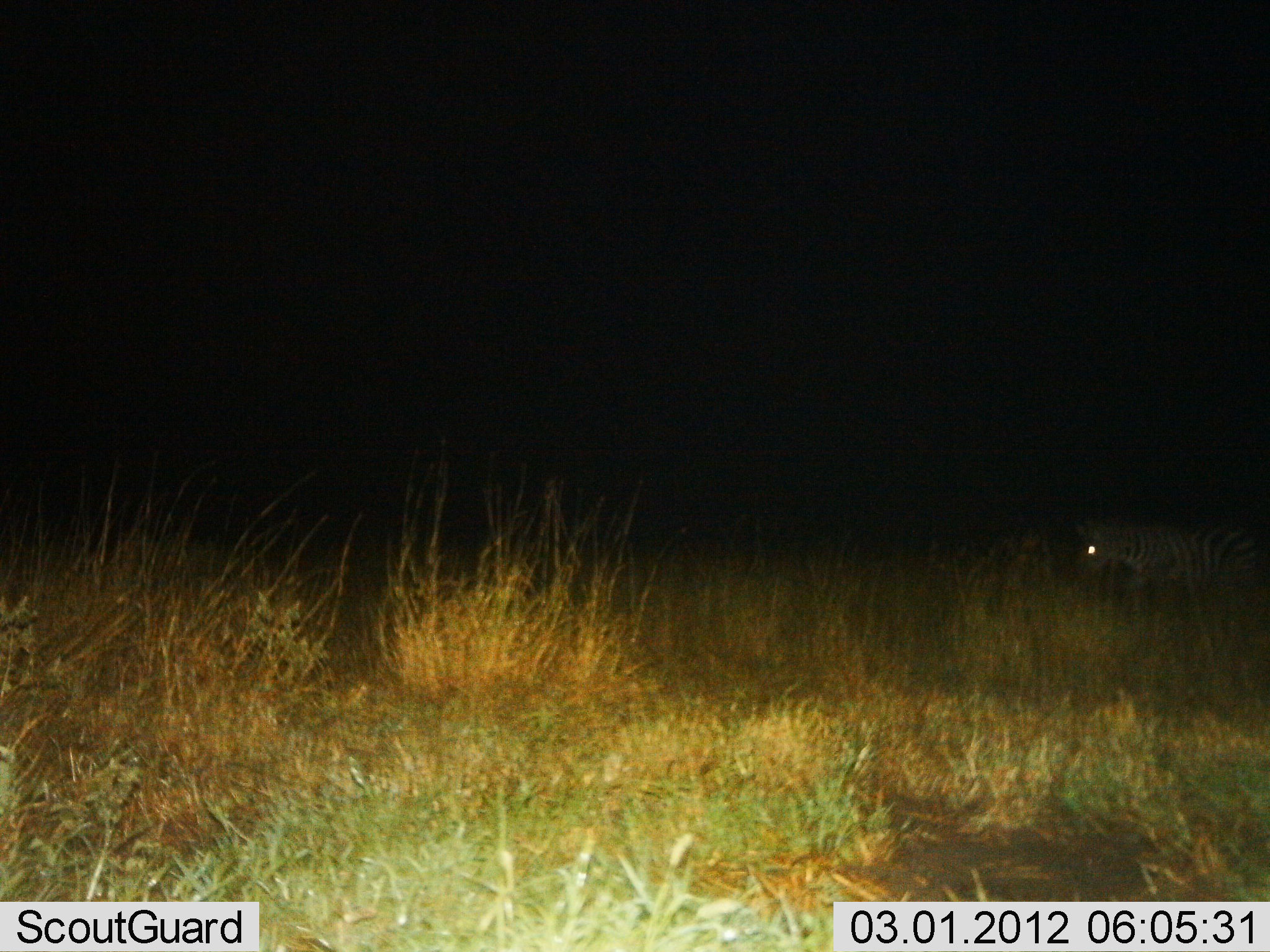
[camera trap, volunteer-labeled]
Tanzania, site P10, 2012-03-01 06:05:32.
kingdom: Animalia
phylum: Chordata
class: Mammalia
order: Perissodactyla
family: Equidae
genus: Equus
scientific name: Equus quagga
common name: plains zebra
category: zebra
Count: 1.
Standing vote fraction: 47%.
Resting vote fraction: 7%.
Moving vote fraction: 47%.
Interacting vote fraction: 0%.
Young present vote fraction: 0%.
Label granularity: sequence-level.